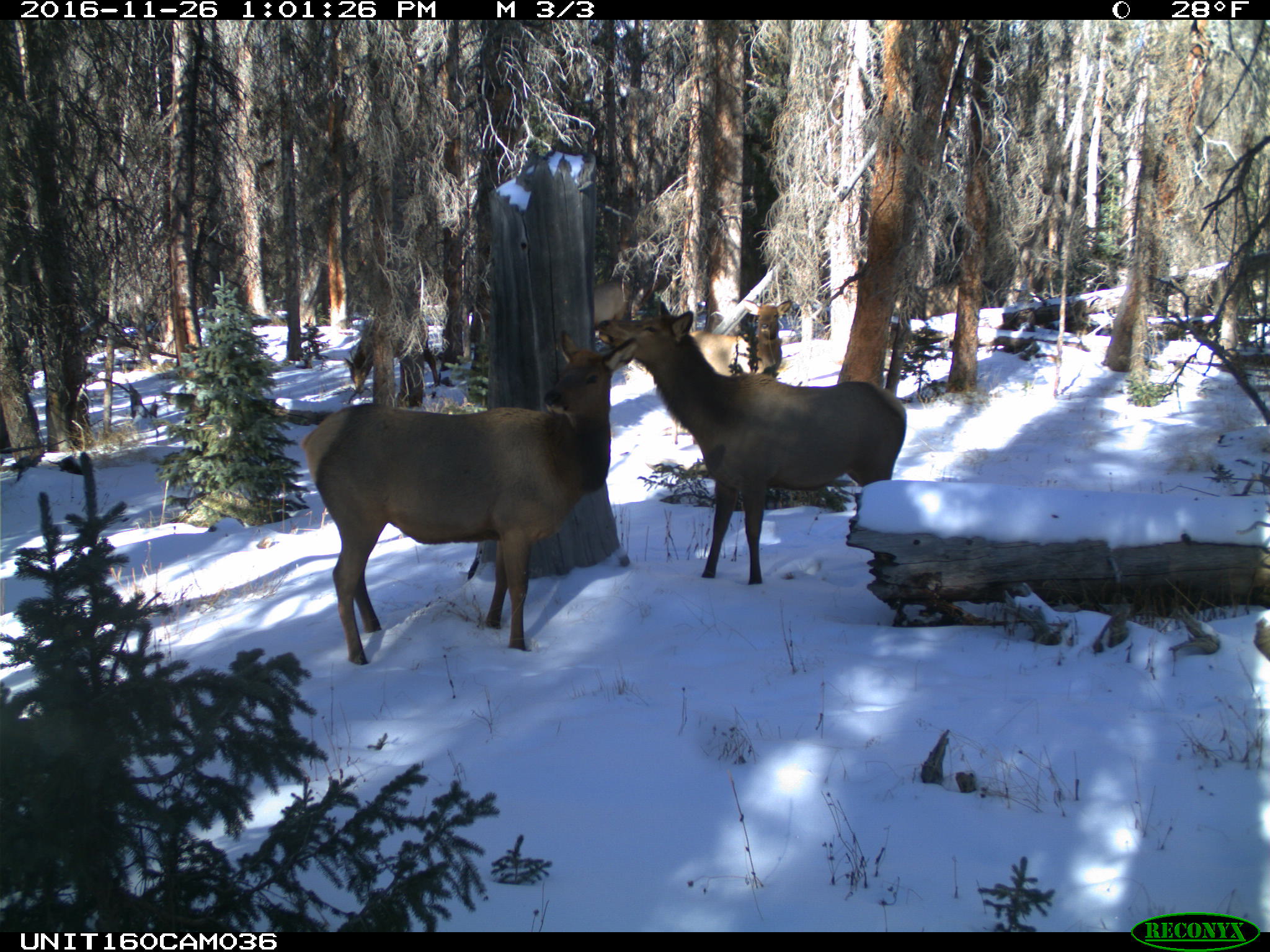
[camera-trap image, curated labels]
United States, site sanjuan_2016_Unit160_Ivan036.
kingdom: Animalia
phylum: Chordata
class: Mammalia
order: Artiodactyla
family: Cervidae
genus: Cervus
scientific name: Cervus elaphus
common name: red deer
Cervus elaphus (red deer).